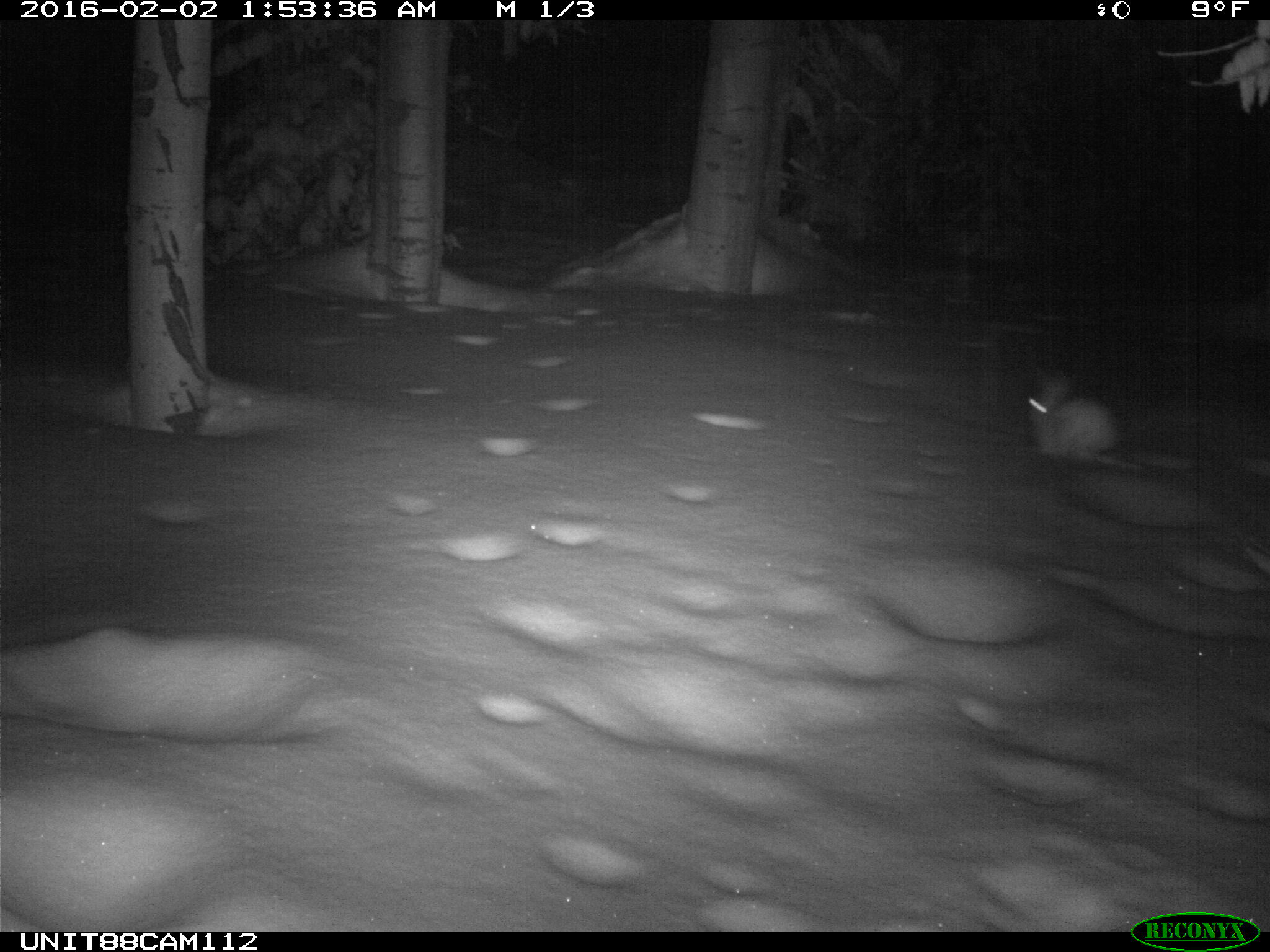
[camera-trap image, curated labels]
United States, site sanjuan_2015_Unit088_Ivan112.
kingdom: Animalia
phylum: Chordata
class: Mammalia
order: Lagomorpha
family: Leporidae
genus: Lepus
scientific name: Lepus americanus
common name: snowshoe hare